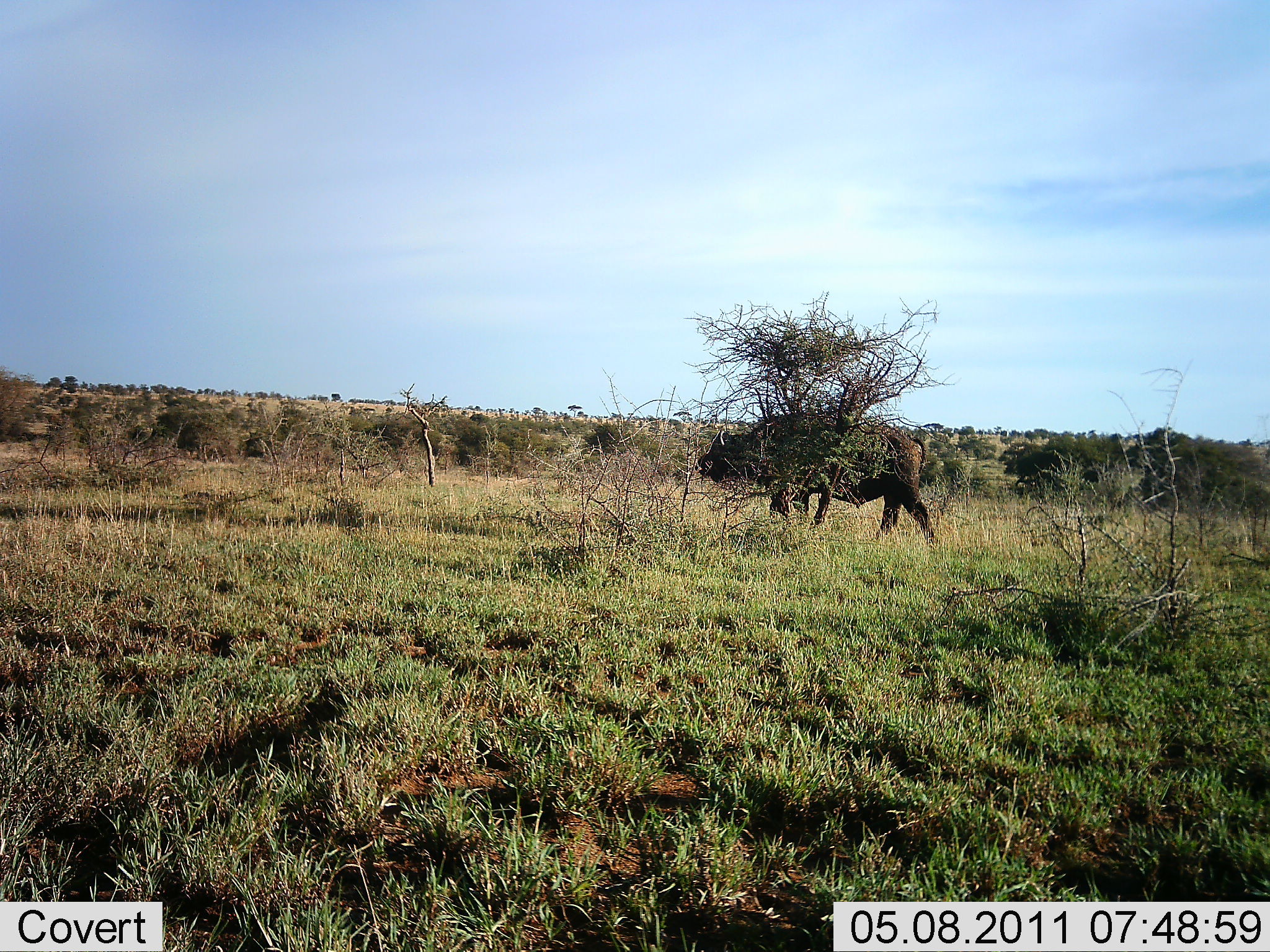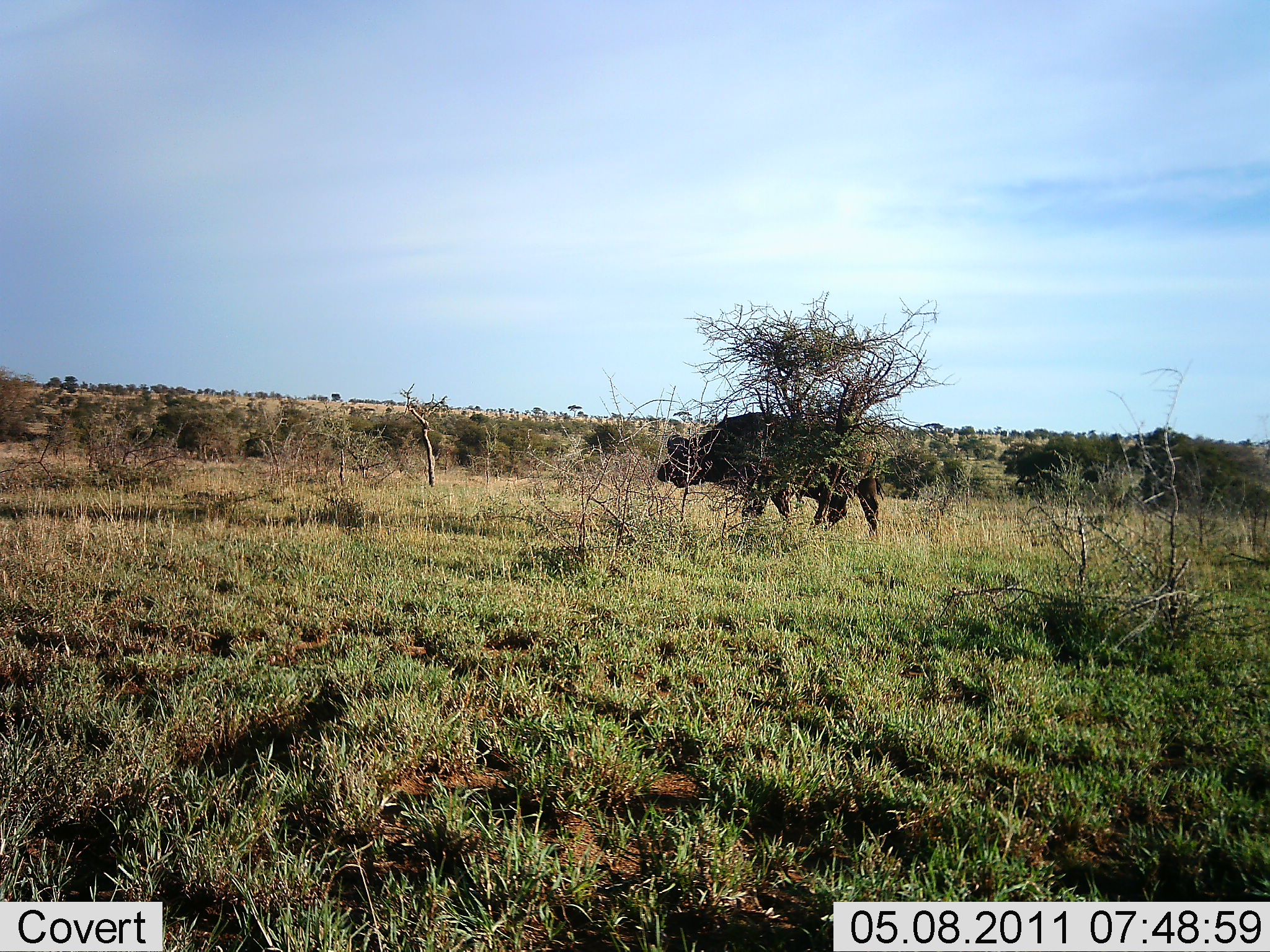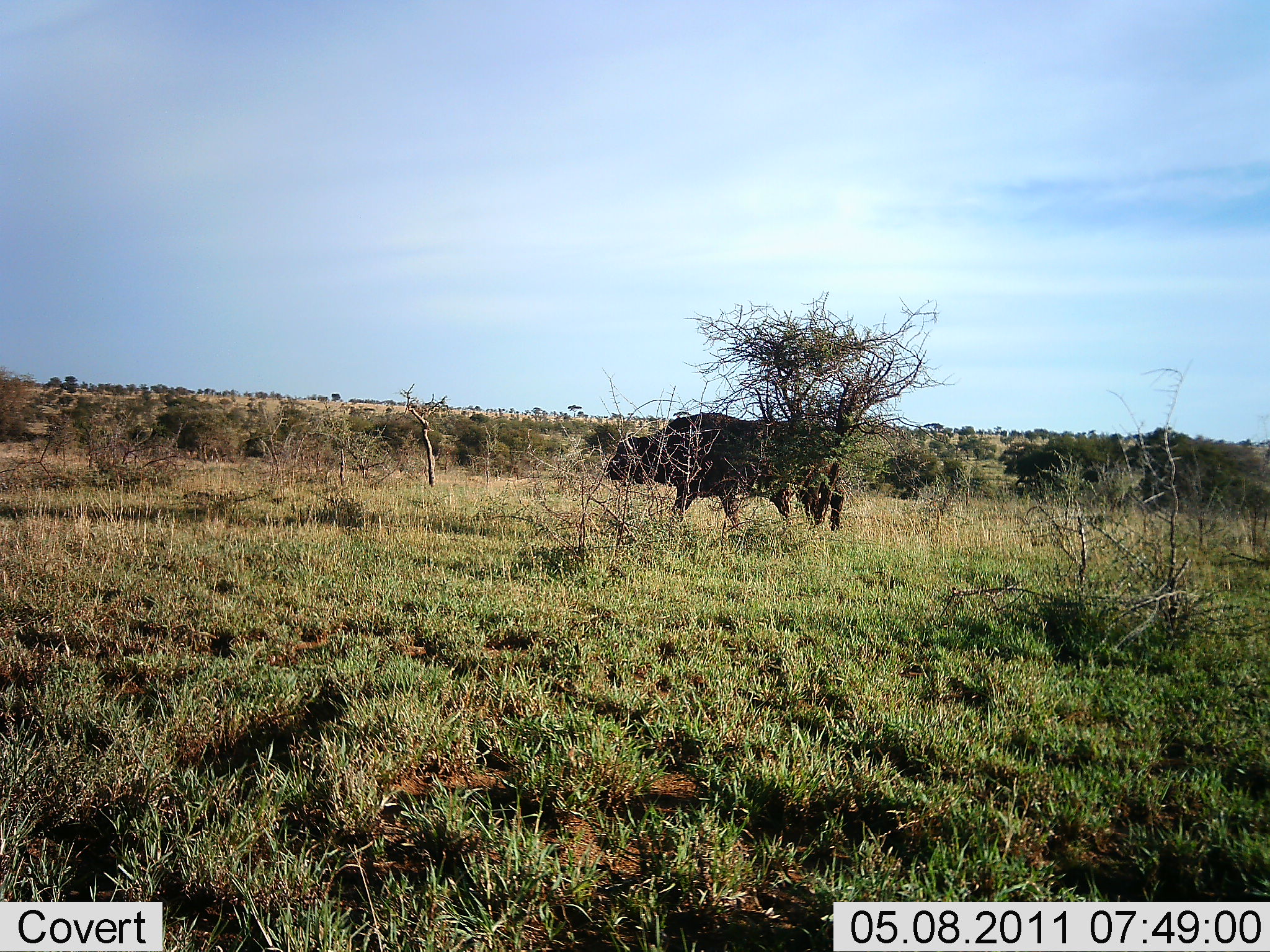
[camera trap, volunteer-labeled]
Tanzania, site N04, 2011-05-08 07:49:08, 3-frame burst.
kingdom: Animalia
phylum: Chordata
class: Mammalia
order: Artiodactyla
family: Bovidae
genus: Syncerus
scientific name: Syncerus caffer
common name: cape buffalo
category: buffalo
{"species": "buffalo (cape buffalo) (Syncerus caffer)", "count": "1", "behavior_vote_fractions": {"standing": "0%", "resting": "0%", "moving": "100%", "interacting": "0%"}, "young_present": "0%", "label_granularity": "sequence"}